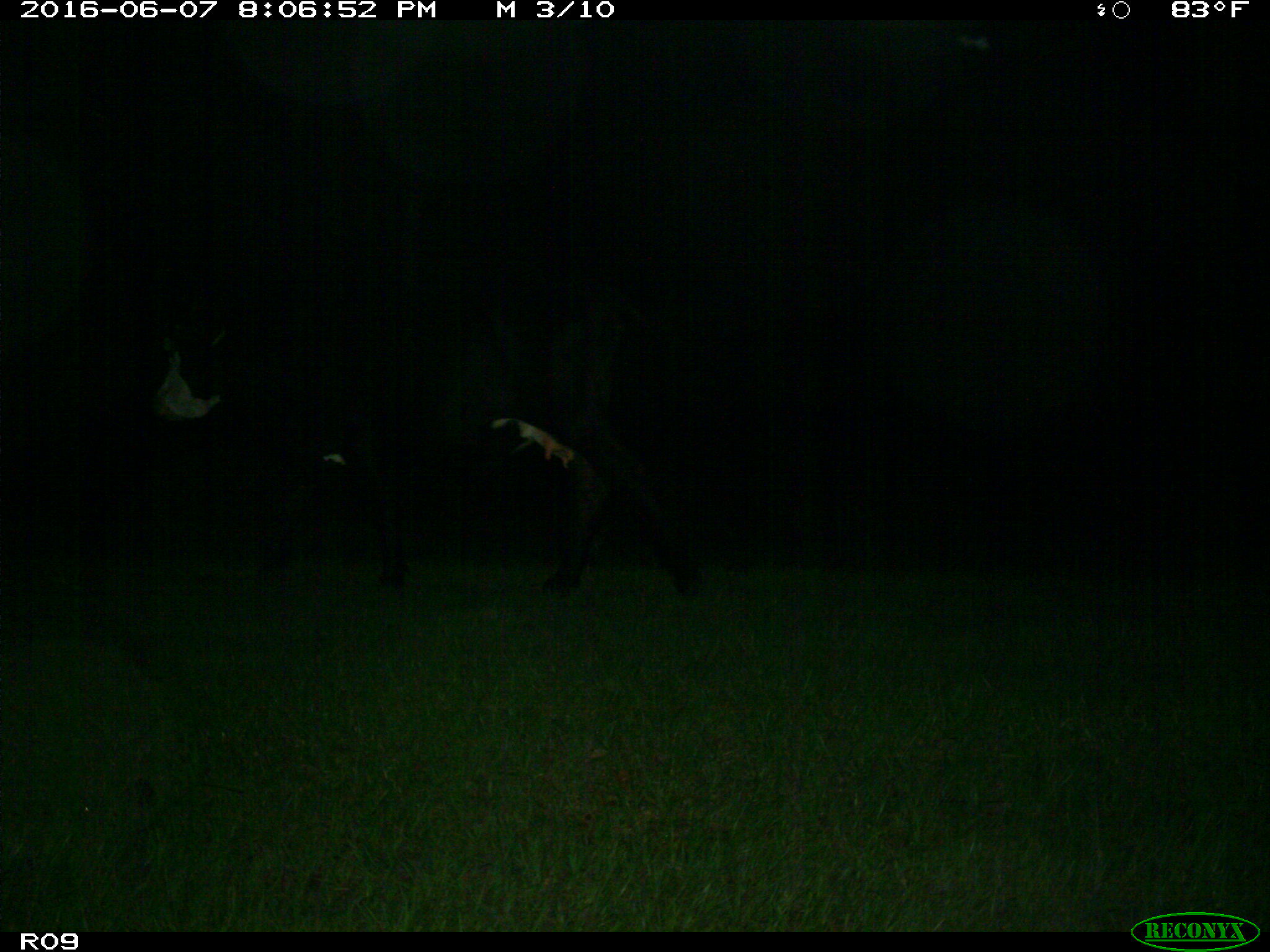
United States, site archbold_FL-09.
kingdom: Animalia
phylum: Chordata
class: Mammalia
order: Artiodactyla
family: Bovidae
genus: Bos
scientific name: Bos taurus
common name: domestic cow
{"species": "Bos taurus (domestic cow)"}